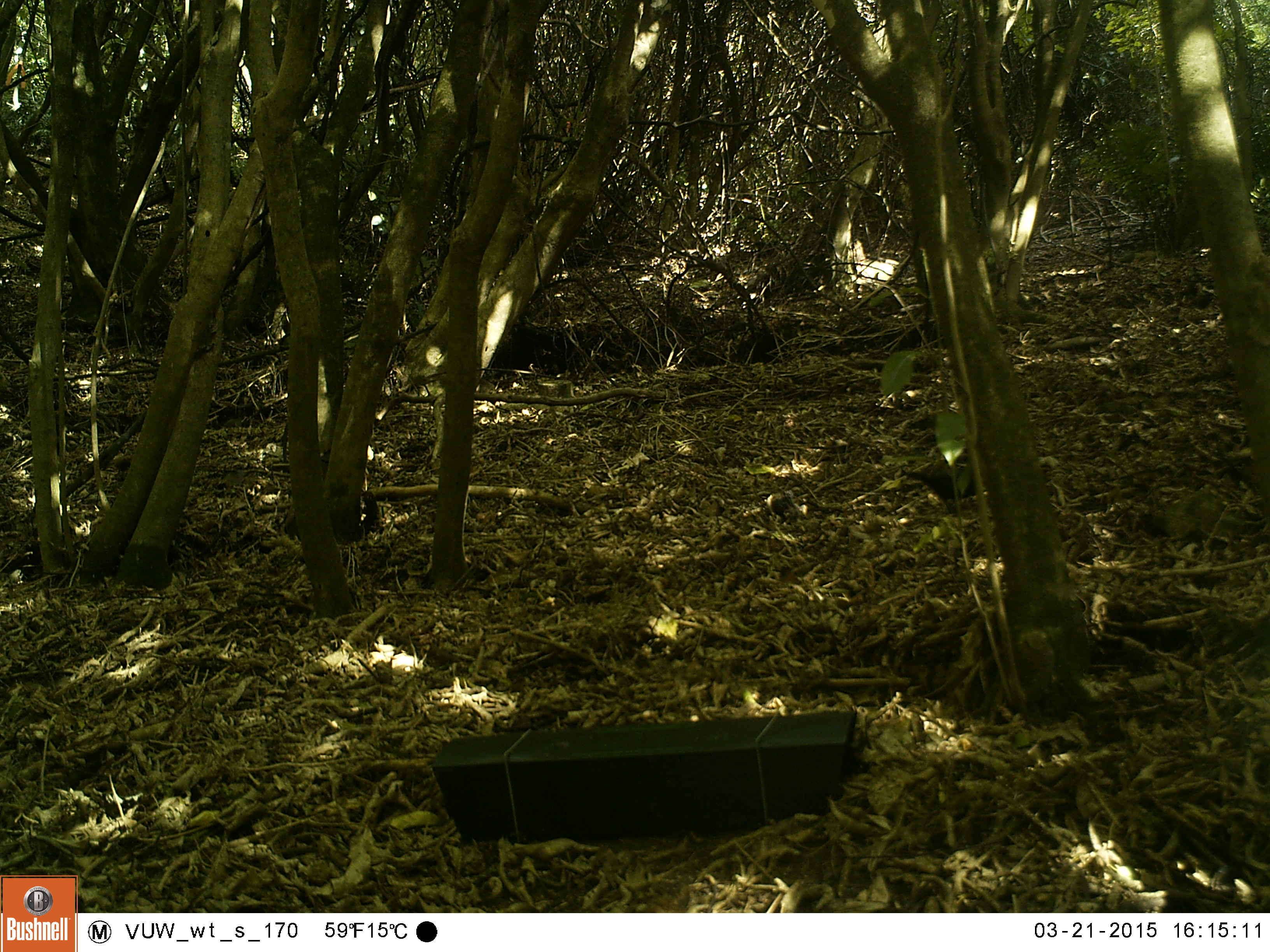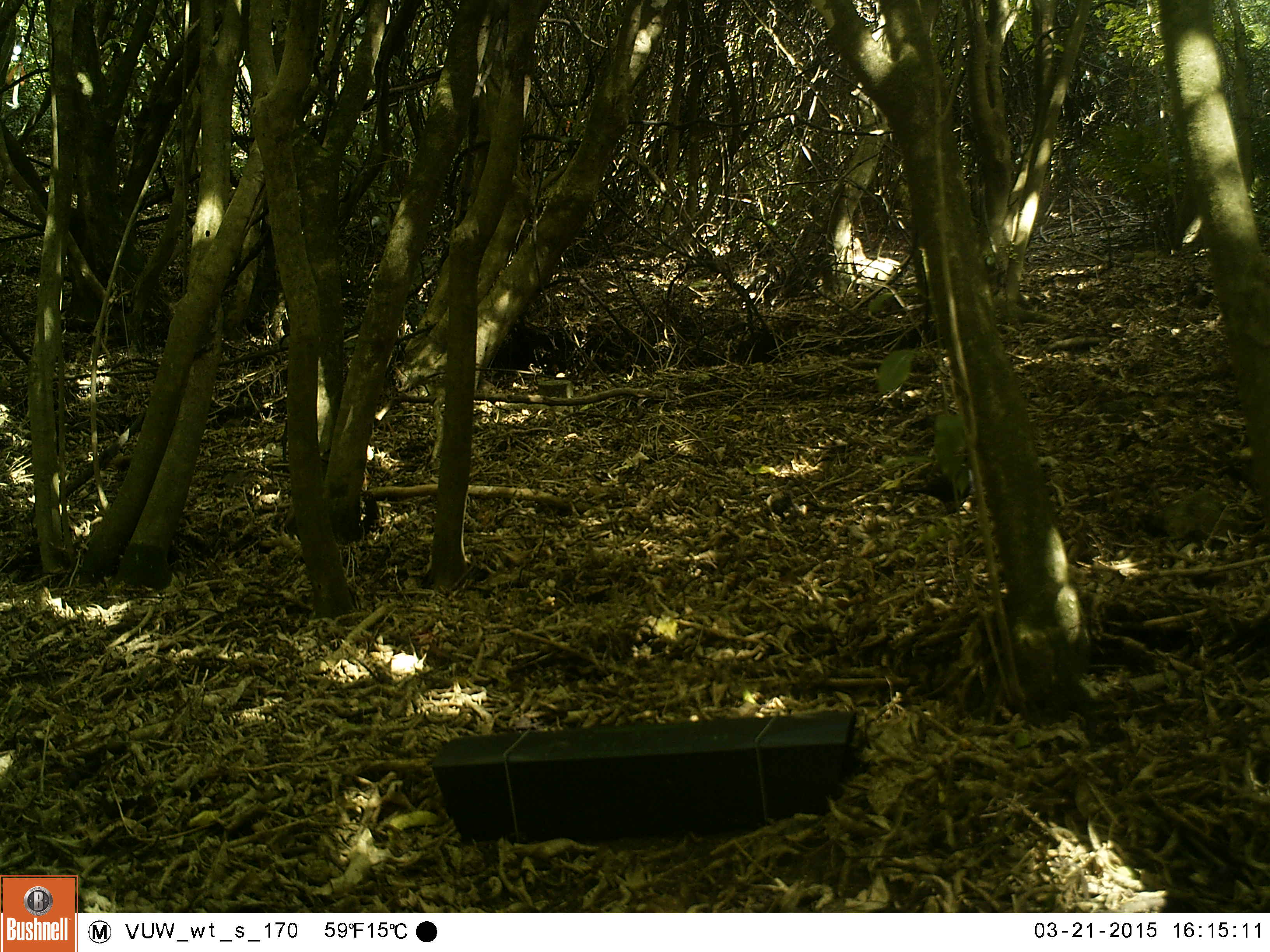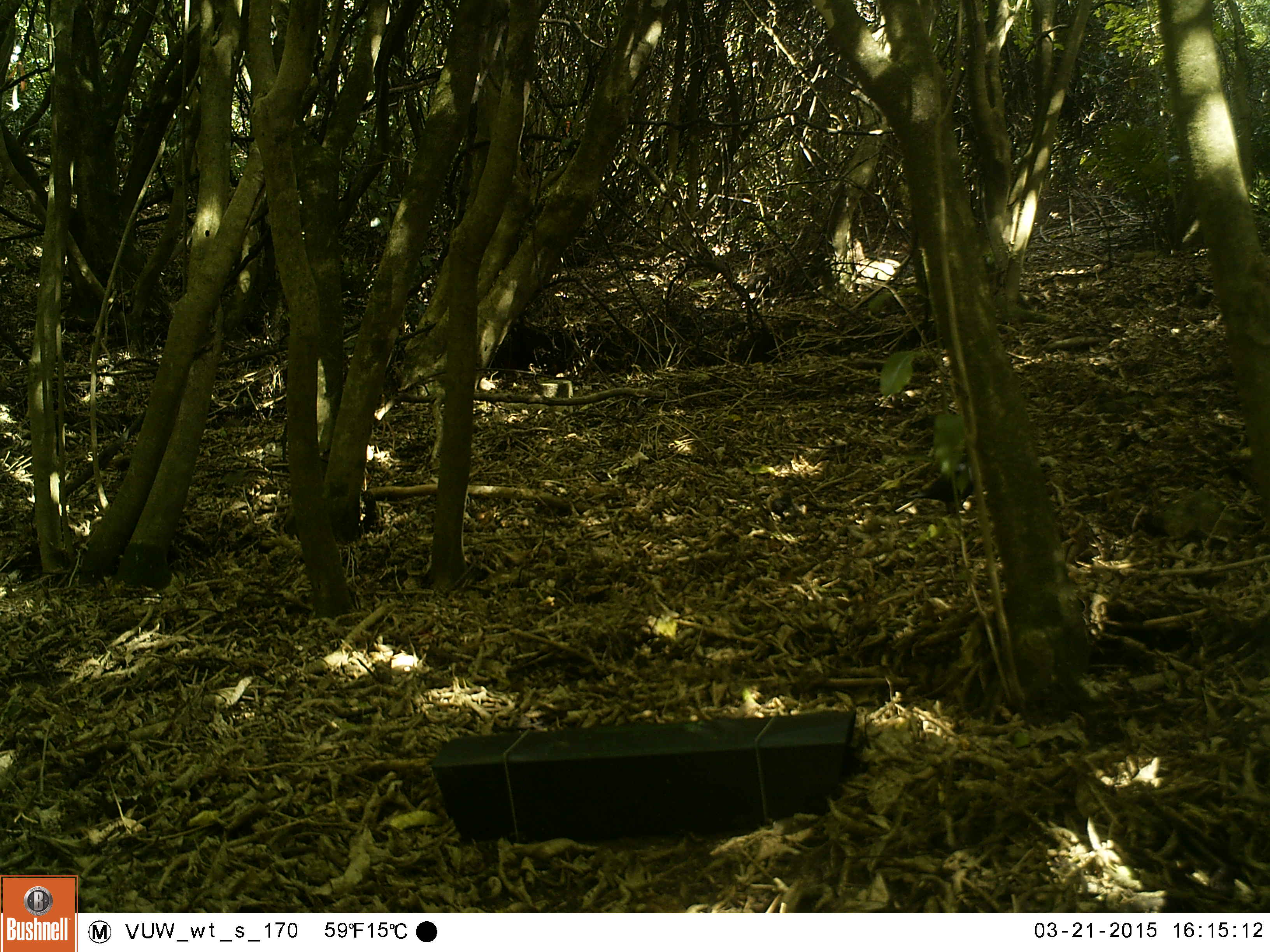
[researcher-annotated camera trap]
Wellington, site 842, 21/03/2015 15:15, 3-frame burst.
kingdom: Animalia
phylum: Chordata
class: Aves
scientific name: Aves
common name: bird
Bird (Aves).